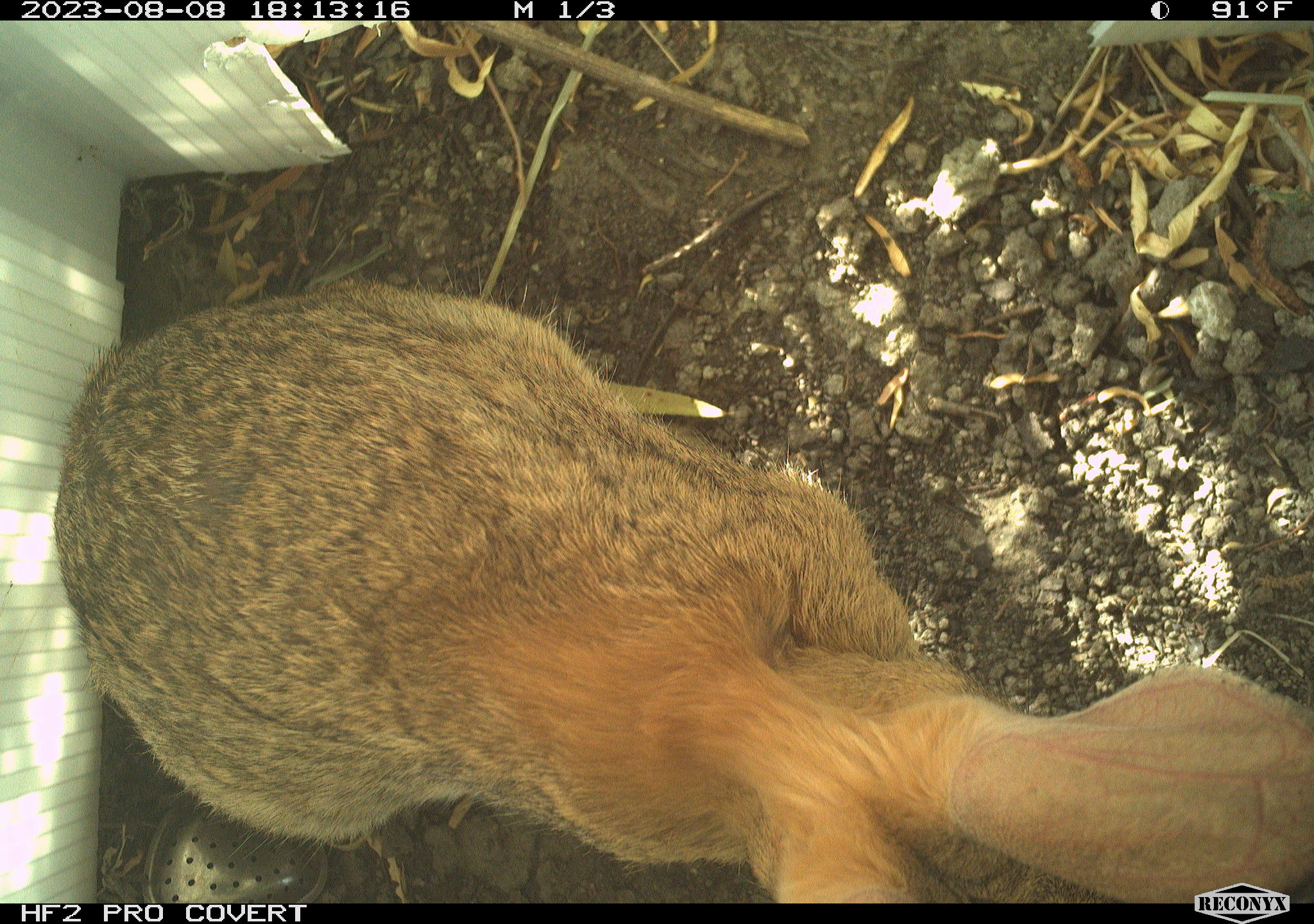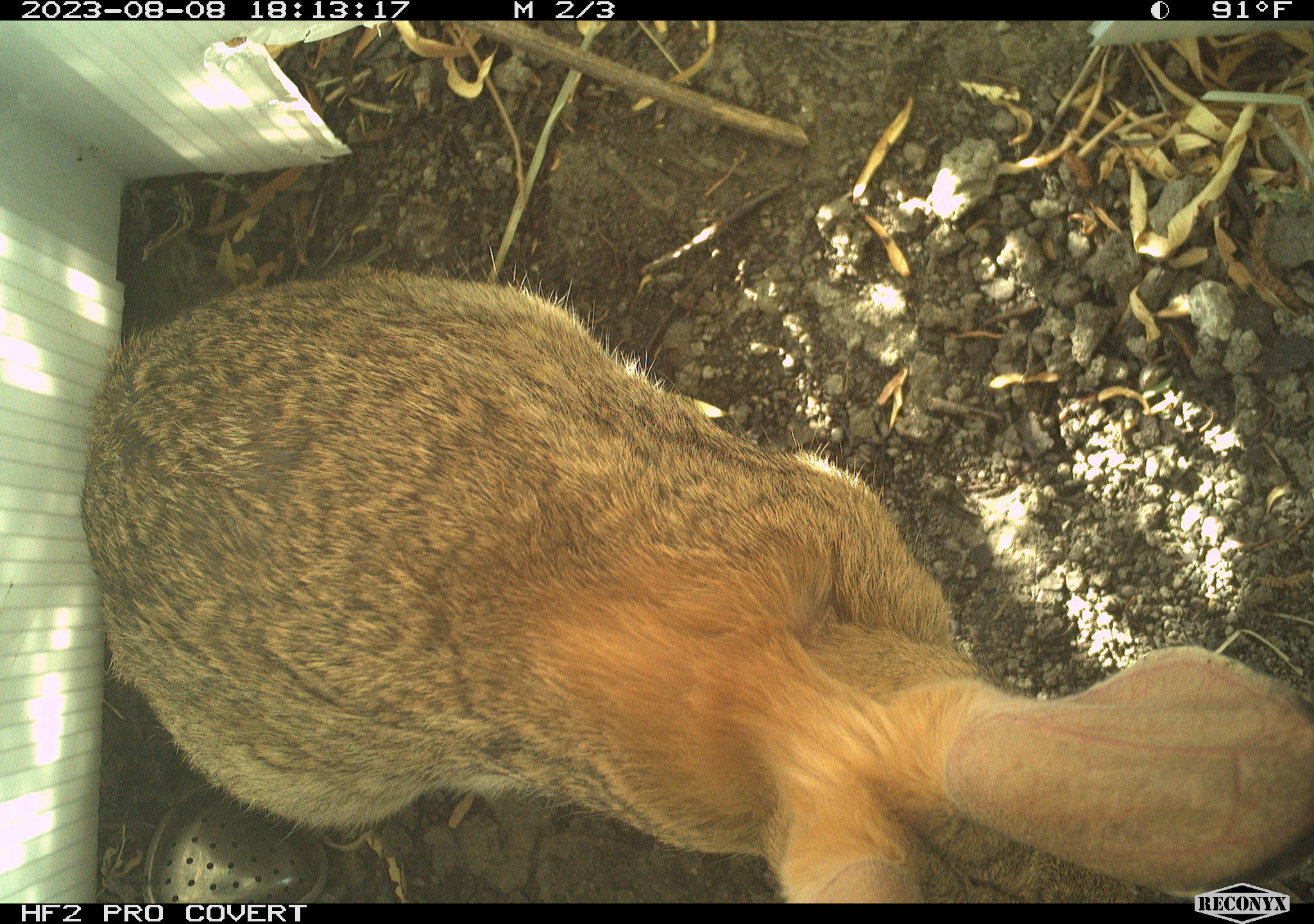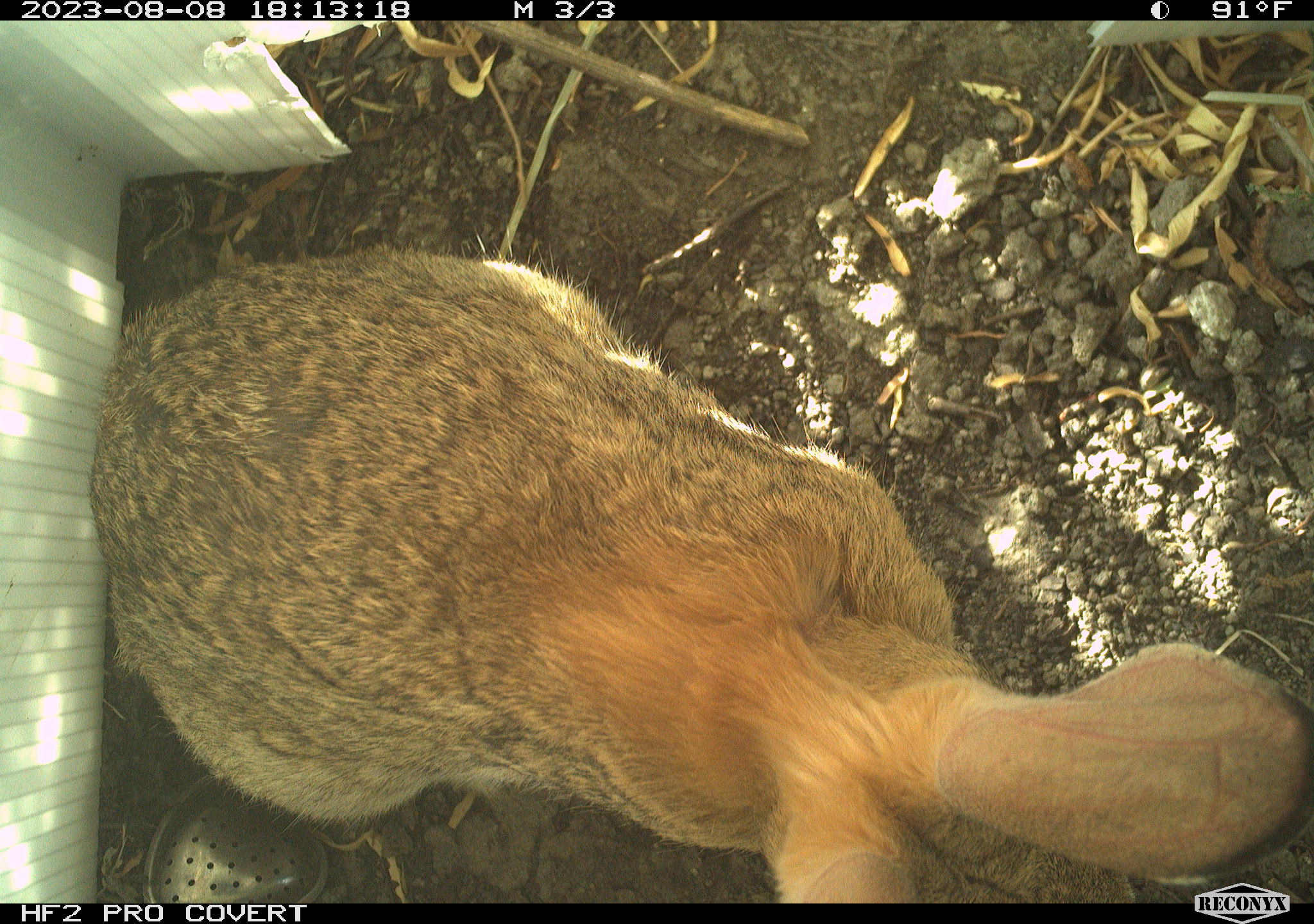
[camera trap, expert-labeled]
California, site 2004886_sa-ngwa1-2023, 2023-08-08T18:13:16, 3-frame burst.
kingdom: Animalia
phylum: Chordata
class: Mammalia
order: Lagomorpha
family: Leporidae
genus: Sylvilagus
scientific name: Sylvilagus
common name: cottontail rabbits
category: sylvilagus species